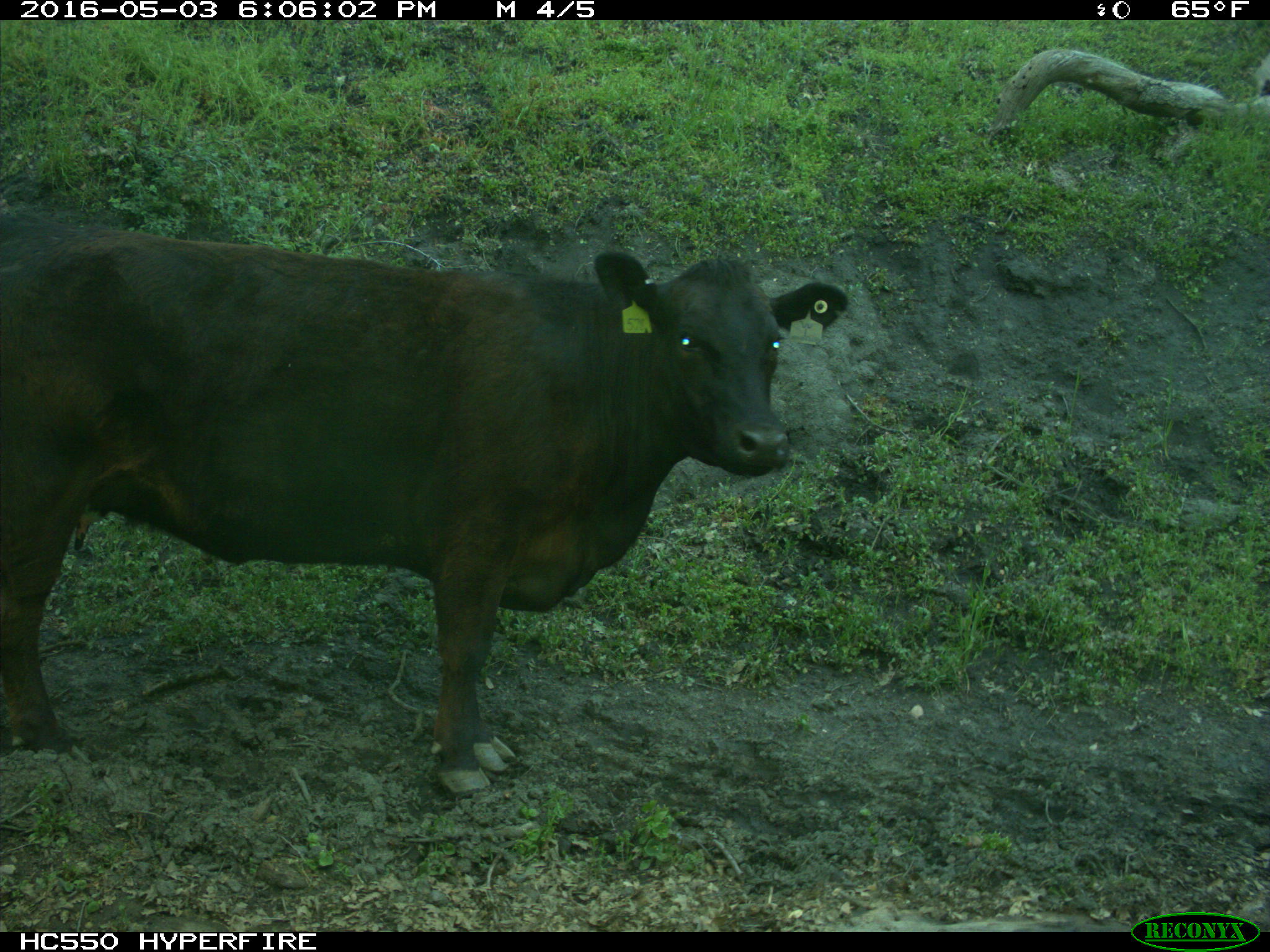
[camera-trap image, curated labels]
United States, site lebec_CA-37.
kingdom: Animalia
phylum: Chordata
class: Mammalia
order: Artiodactyla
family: Bovidae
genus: Bos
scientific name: Bos taurus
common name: domestic cow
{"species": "Bos taurus (domestic cow)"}